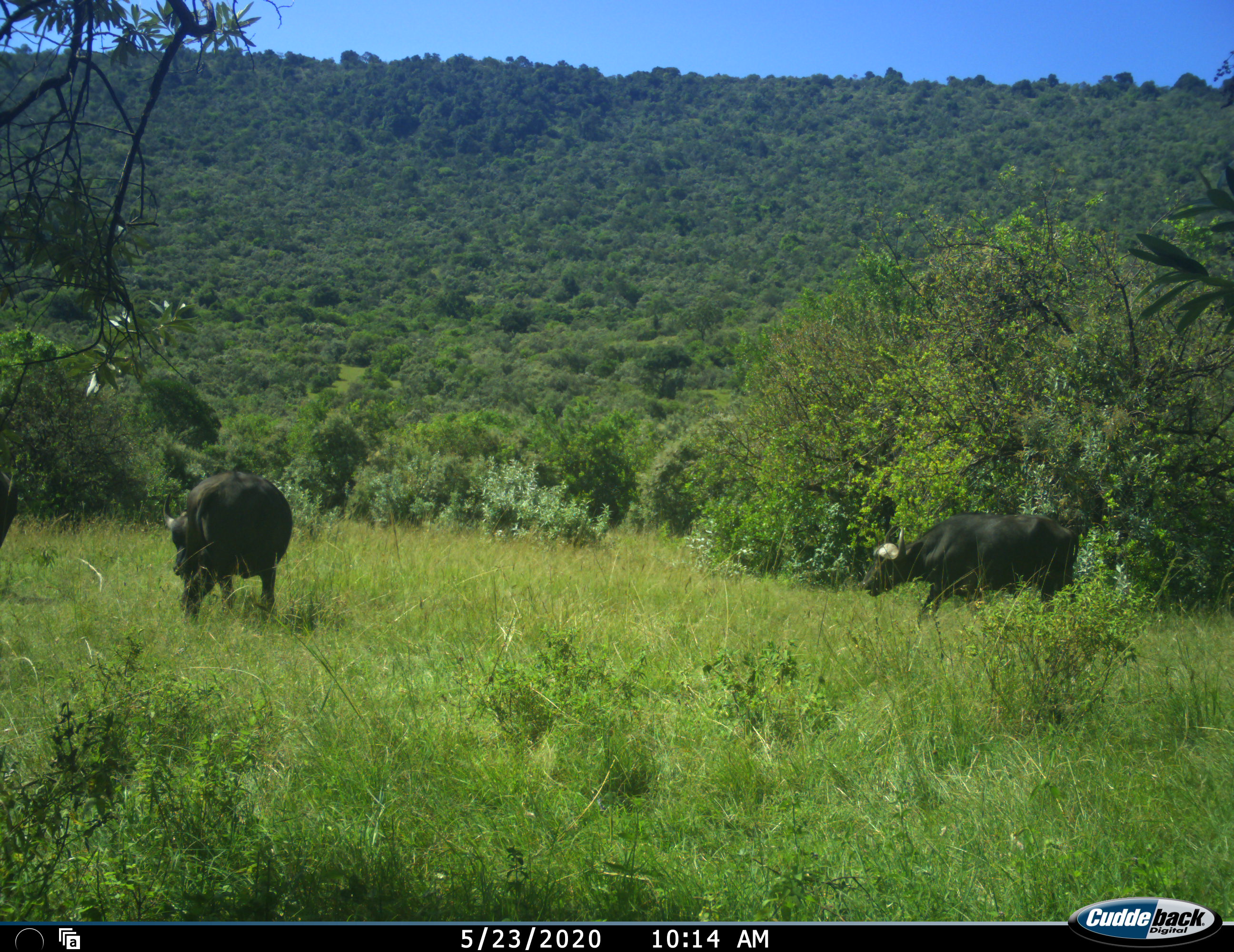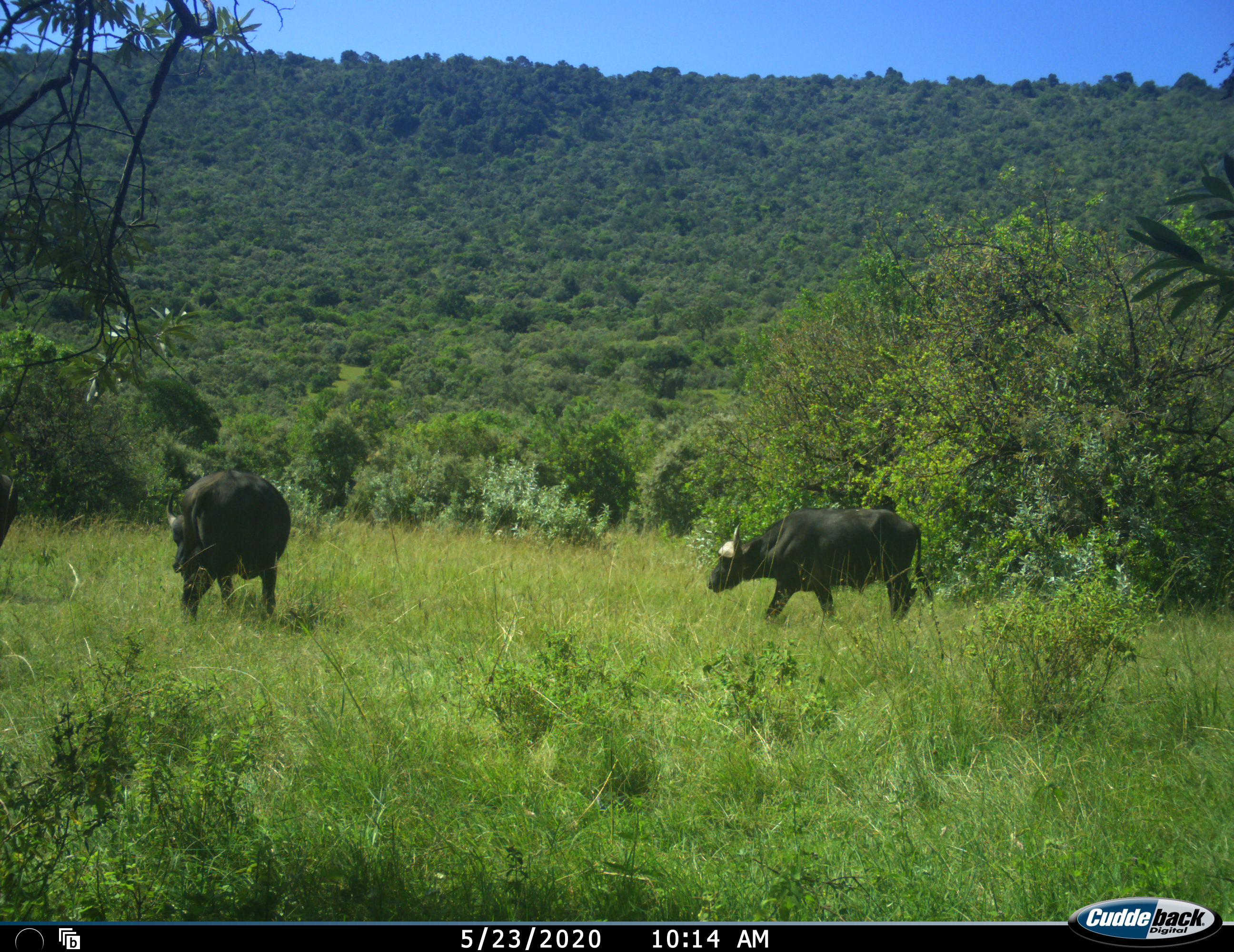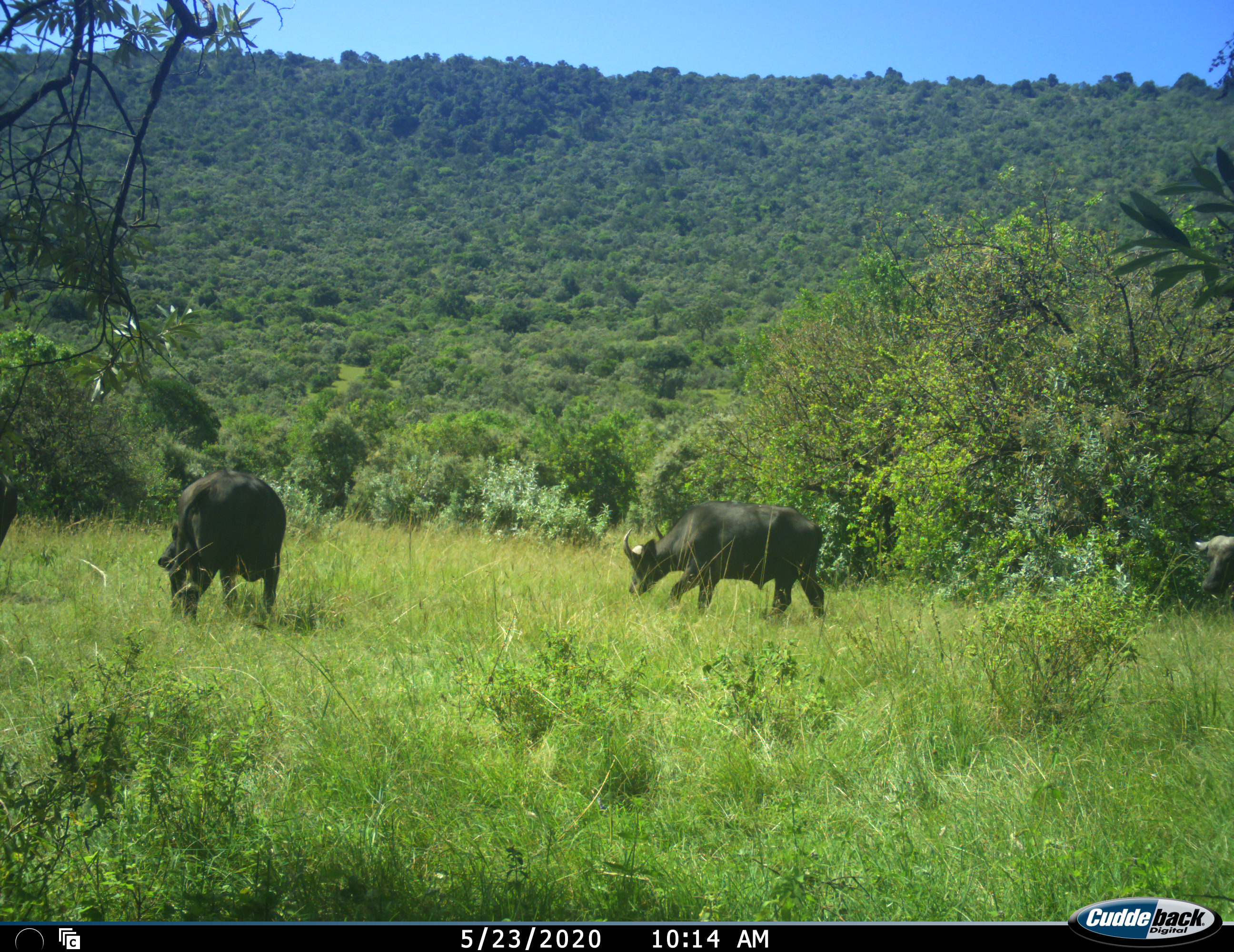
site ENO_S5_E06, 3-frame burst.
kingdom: Animalia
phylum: Chordata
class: Mammalia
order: Artiodactyla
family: Bovidae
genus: Syncerus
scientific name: Syncerus caffer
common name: african buffalo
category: buffalo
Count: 3.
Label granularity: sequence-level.